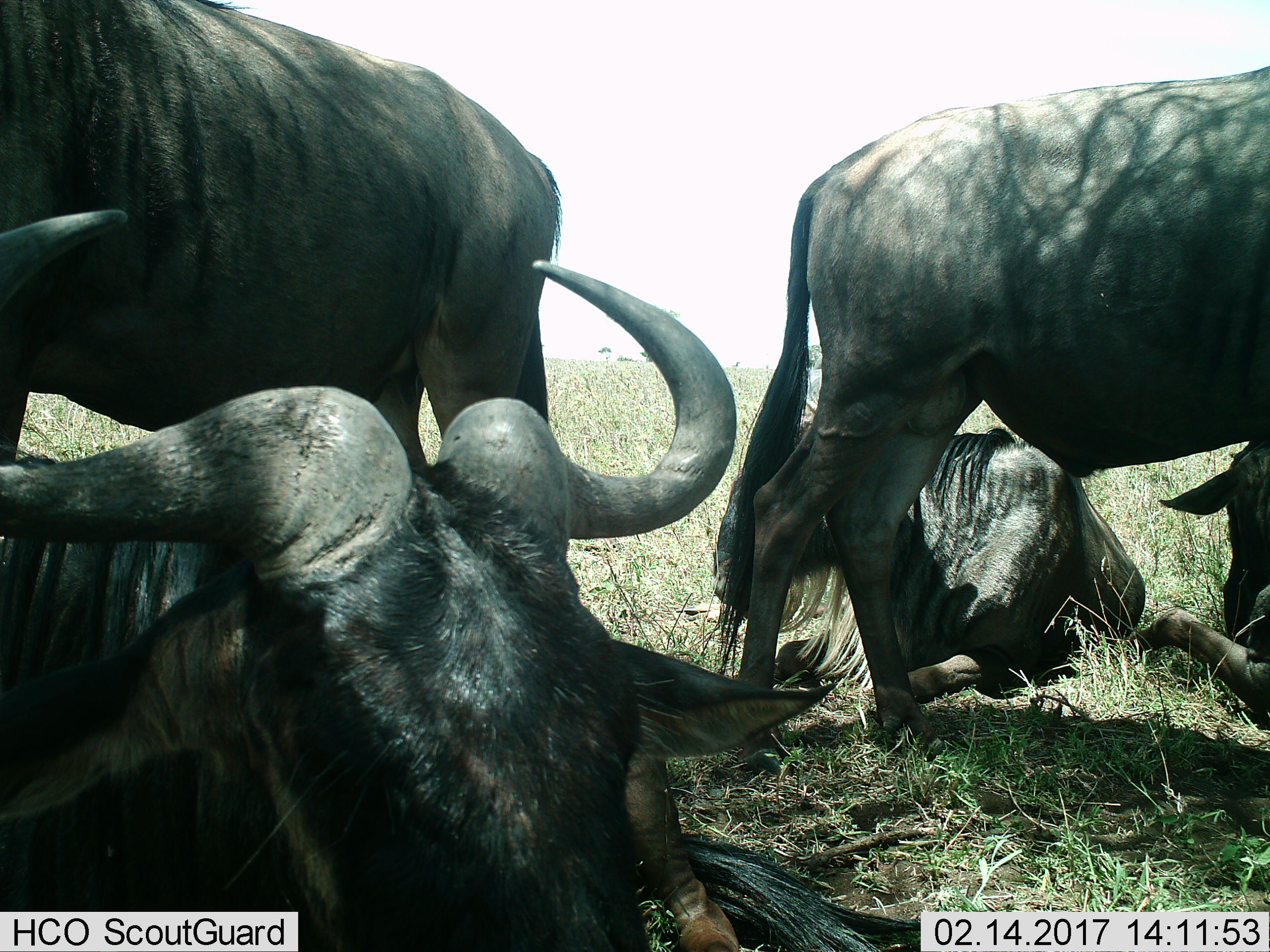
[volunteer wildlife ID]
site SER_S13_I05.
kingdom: Animalia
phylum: Chordata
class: Mammalia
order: Artiodactyla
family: Bovidae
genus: Connochaetes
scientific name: Connochaetes taurinus taurinus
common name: blue wildebeest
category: wildebeestblue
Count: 5.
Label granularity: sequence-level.